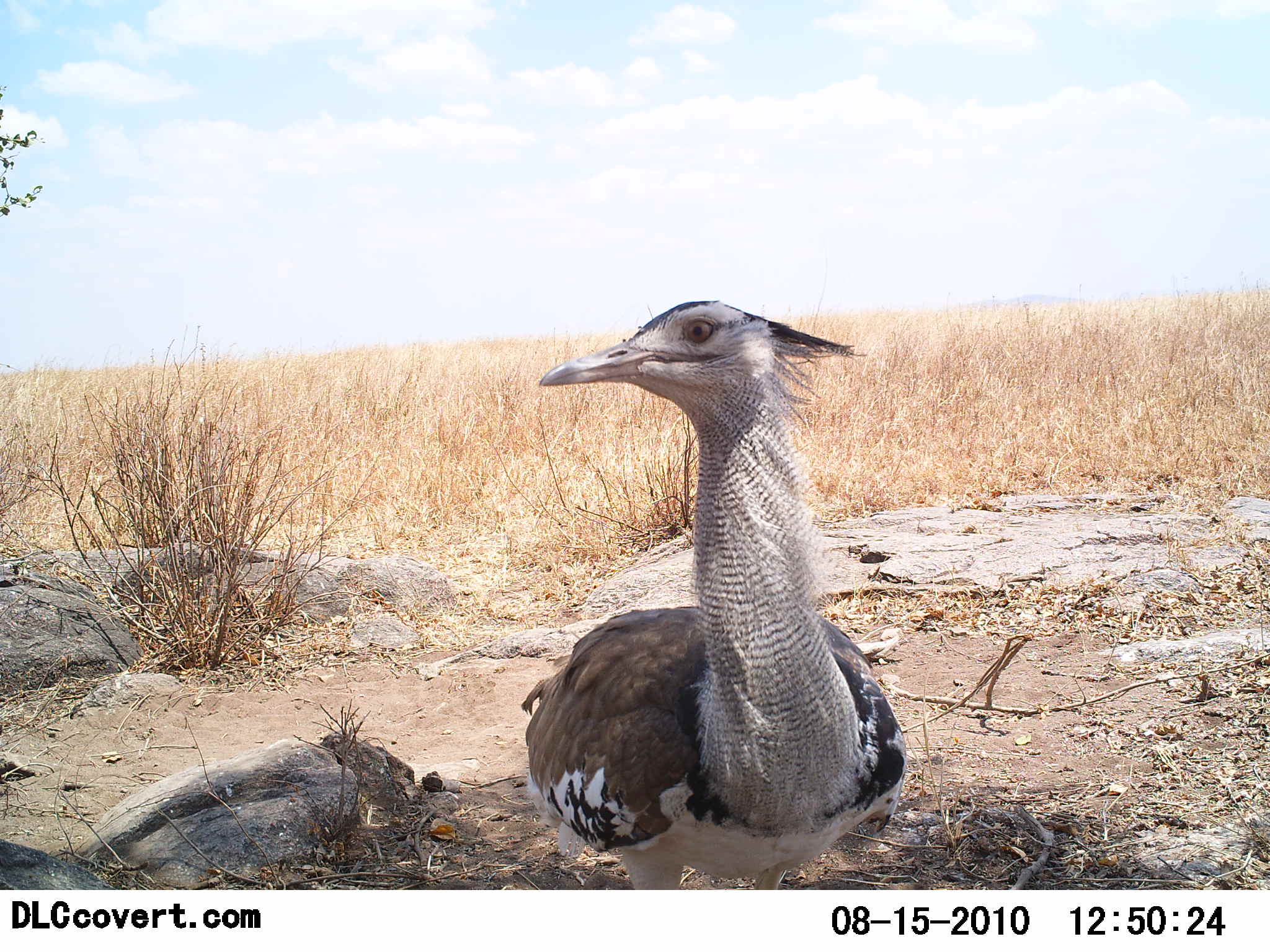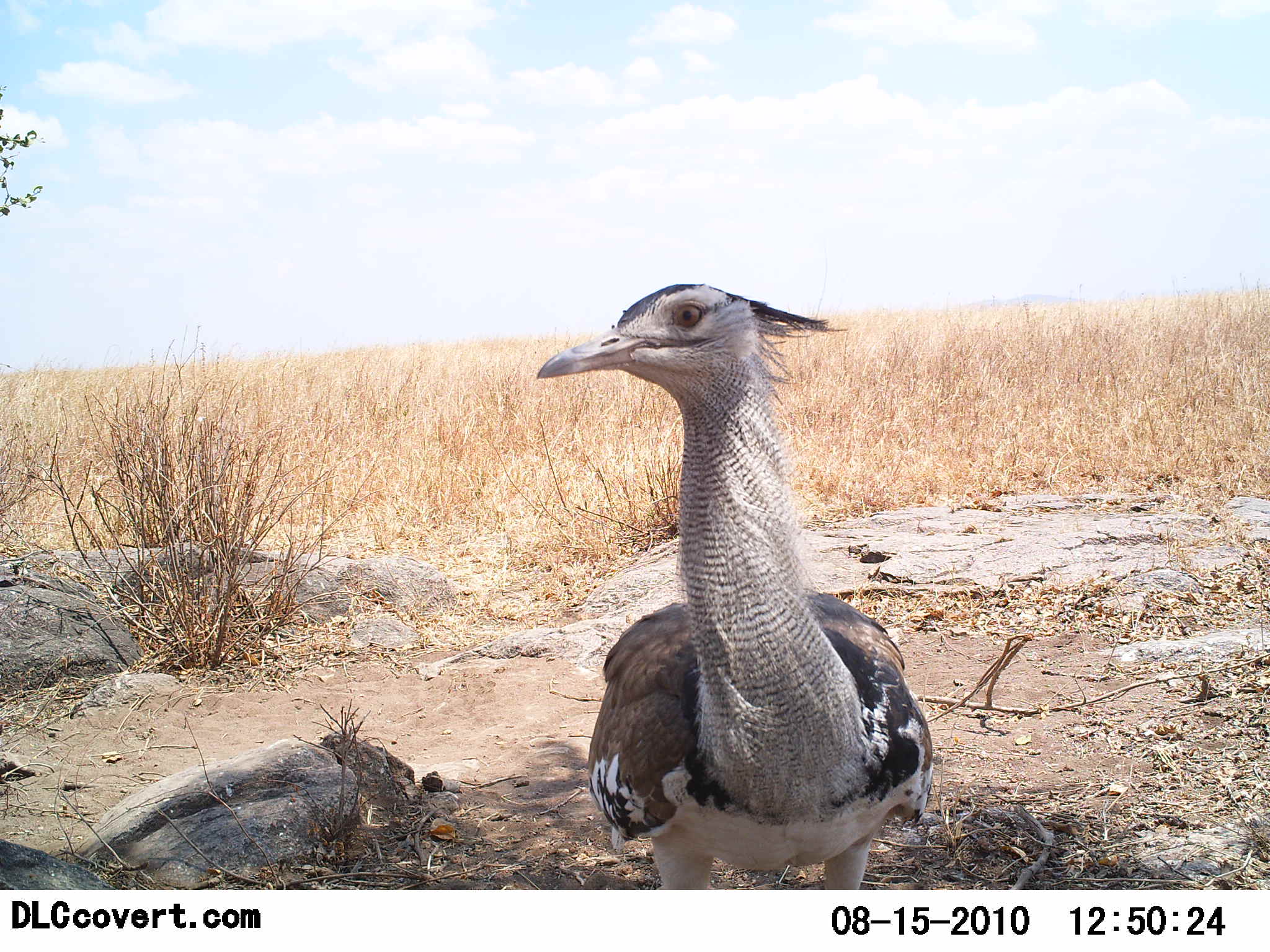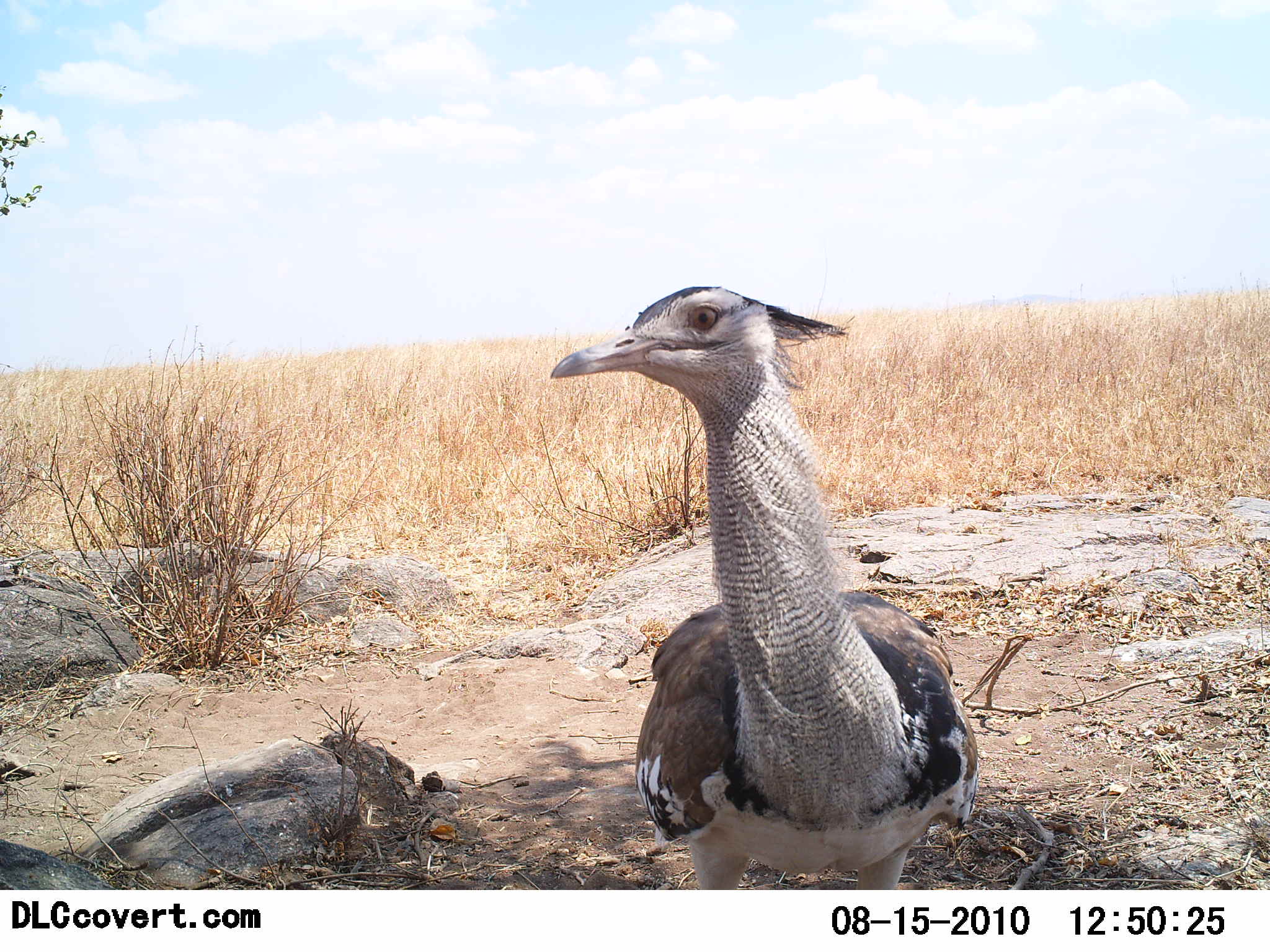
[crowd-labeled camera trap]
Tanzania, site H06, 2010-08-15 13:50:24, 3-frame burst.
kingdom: Animalia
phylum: Chordata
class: Aves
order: Otidiformes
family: Otididae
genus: Ardeotis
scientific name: Ardeotis kori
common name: kori bustard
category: koribustard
Koribustard (kori bustard) (Ardeotis kori), count 1. Behavior (volunteer vote fractions): standing 83%, resting 17%, moving 8%, interacting 0%. Young present (vote fraction): 0%. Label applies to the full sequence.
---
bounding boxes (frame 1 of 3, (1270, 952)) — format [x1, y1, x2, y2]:
animal: [519, 302, 909, 890]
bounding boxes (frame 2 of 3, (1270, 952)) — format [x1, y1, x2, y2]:
animal: [535, 281, 934, 891]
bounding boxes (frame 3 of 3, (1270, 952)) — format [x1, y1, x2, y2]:
animal: [547, 282, 982, 889]